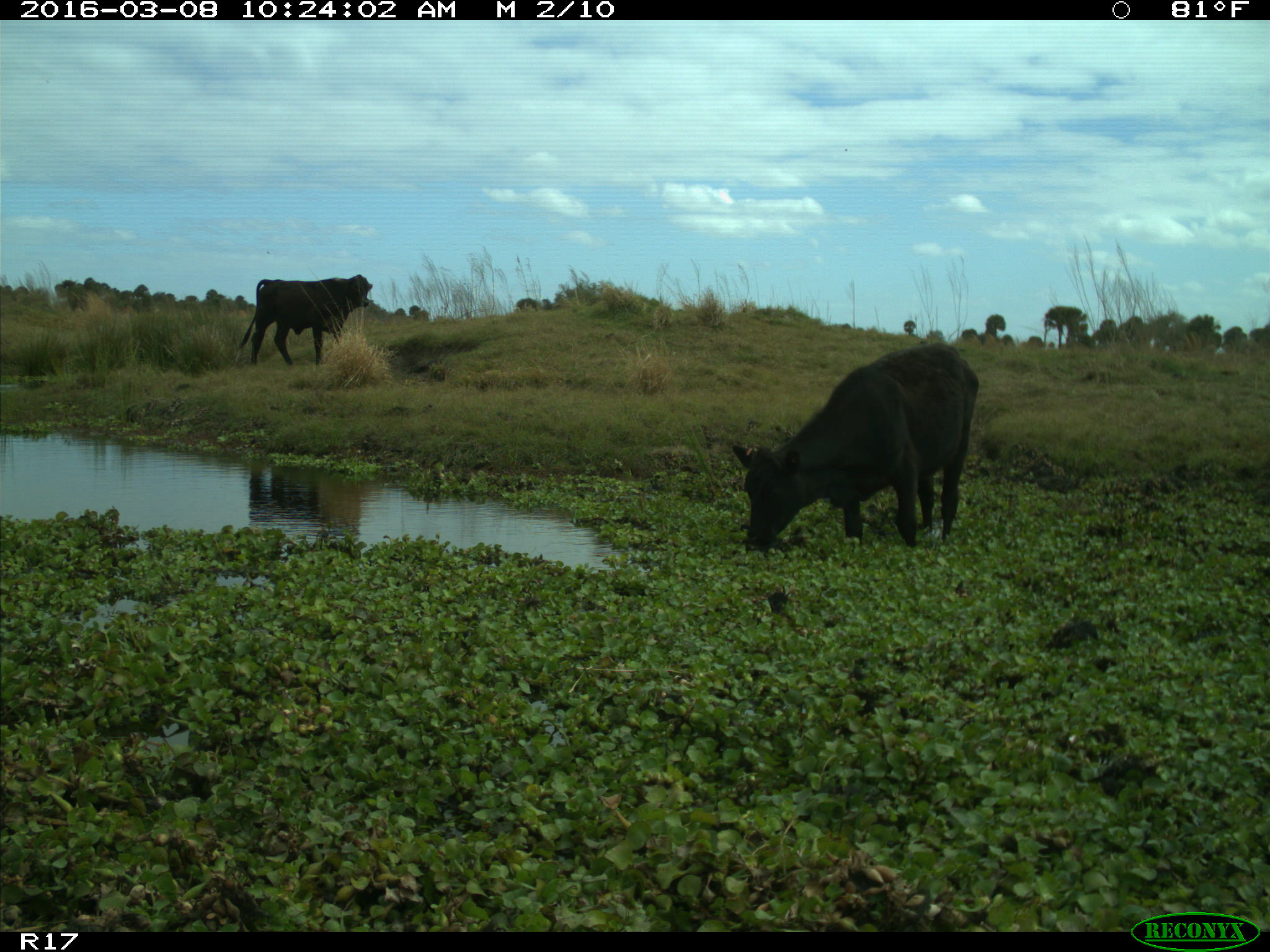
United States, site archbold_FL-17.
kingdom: Animalia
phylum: Chordata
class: Mammalia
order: Artiodactyla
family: Bovidae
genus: Bos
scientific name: Bos taurus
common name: domestic cow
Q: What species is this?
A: Bos taurus (domestic cow).